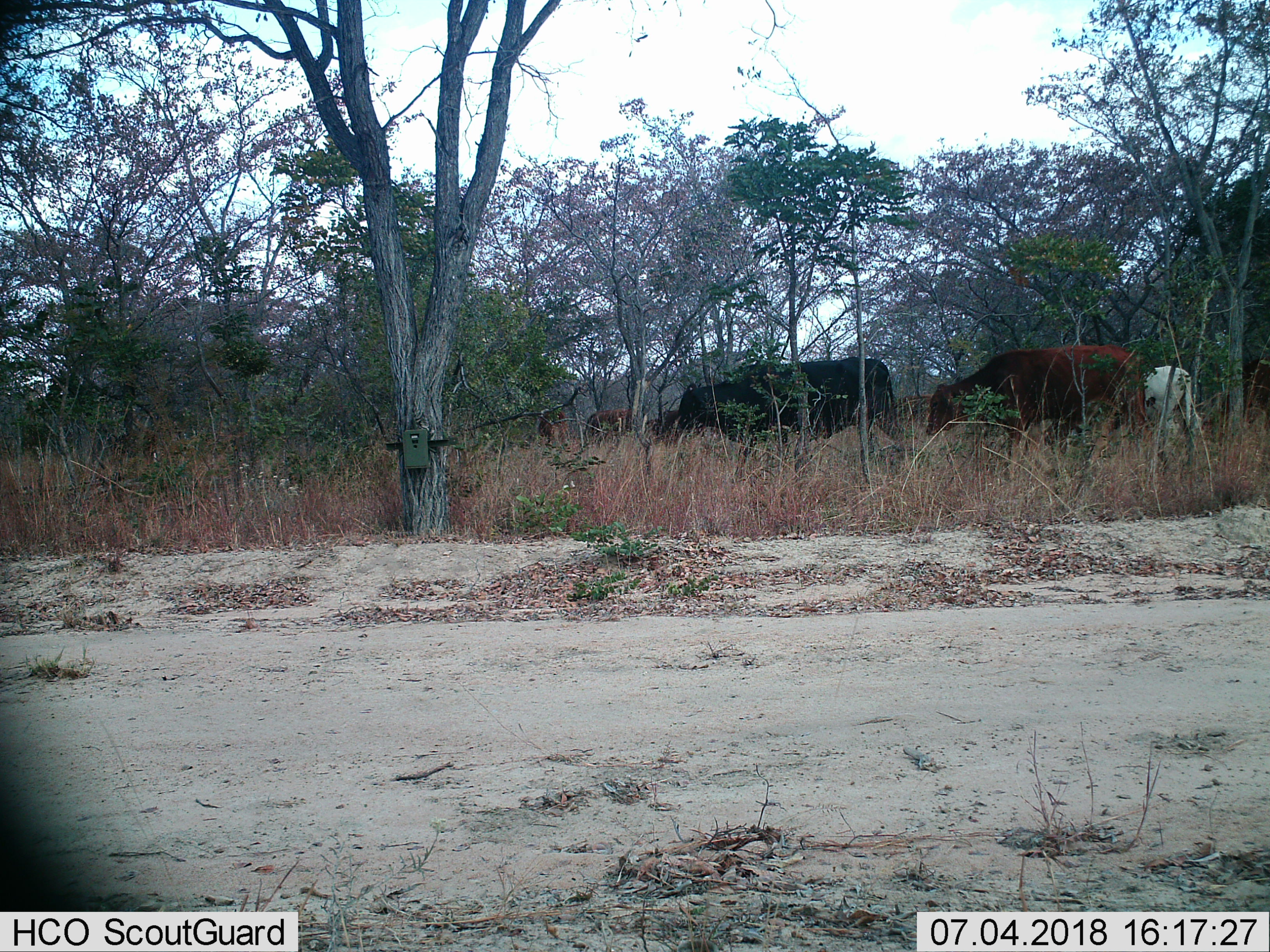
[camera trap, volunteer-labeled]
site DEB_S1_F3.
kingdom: Animalia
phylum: Chordata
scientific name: Vertebrata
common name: domestic animal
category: domesticanimal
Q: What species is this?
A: Domesticanimal (domestic animal) (Vertebrata).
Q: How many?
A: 5.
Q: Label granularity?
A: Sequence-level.